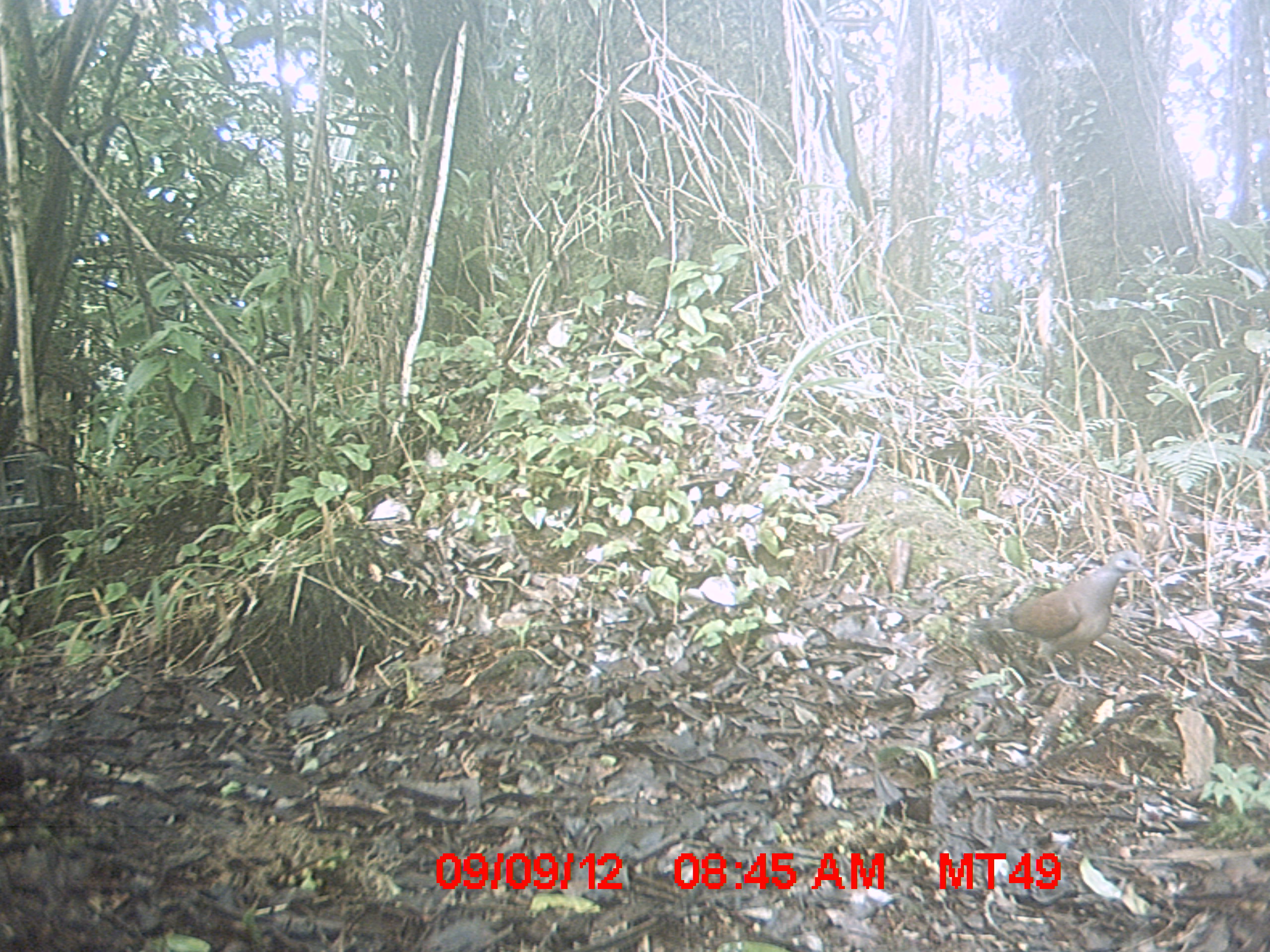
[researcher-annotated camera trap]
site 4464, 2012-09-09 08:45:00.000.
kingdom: Animalia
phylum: Chordata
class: Aves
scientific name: Aves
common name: bird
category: unknown bird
Unknown bird (bird) (Aves), count 1.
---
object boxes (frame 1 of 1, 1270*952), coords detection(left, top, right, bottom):
unknown bird: detection(971, 549, 1145, 687)